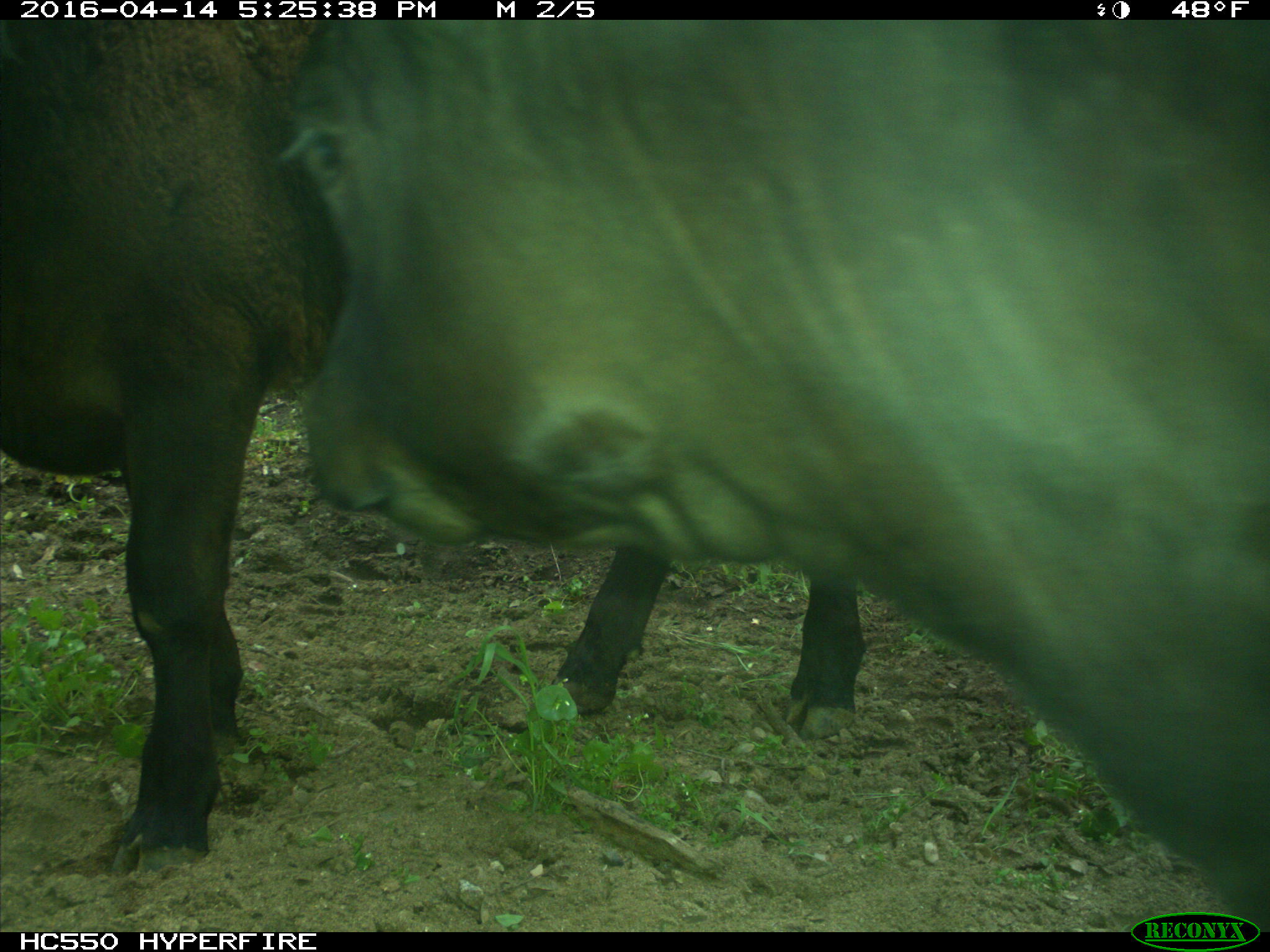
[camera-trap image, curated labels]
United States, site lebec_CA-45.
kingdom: Animalia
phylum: Chordata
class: Mammalia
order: Artiodactyla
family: Bovidae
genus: Bos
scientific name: Bos taurus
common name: domestic cow